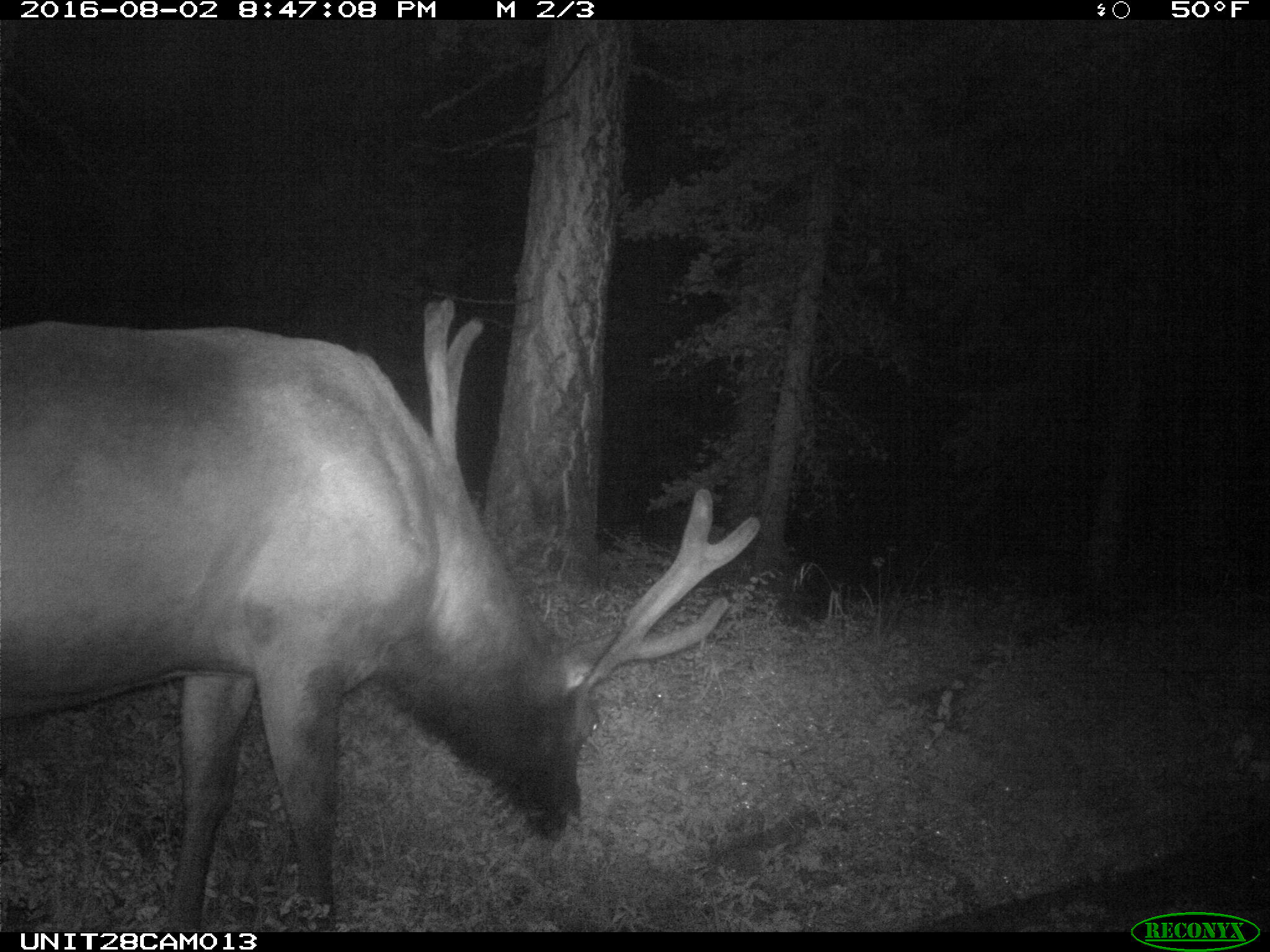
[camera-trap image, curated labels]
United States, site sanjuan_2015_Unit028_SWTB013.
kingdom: Animalia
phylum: Chordata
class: Mammalia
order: Artiodactyla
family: Cervidae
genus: Cervus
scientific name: Cervus elaphus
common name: red deer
Cervus elaphus (red deer).